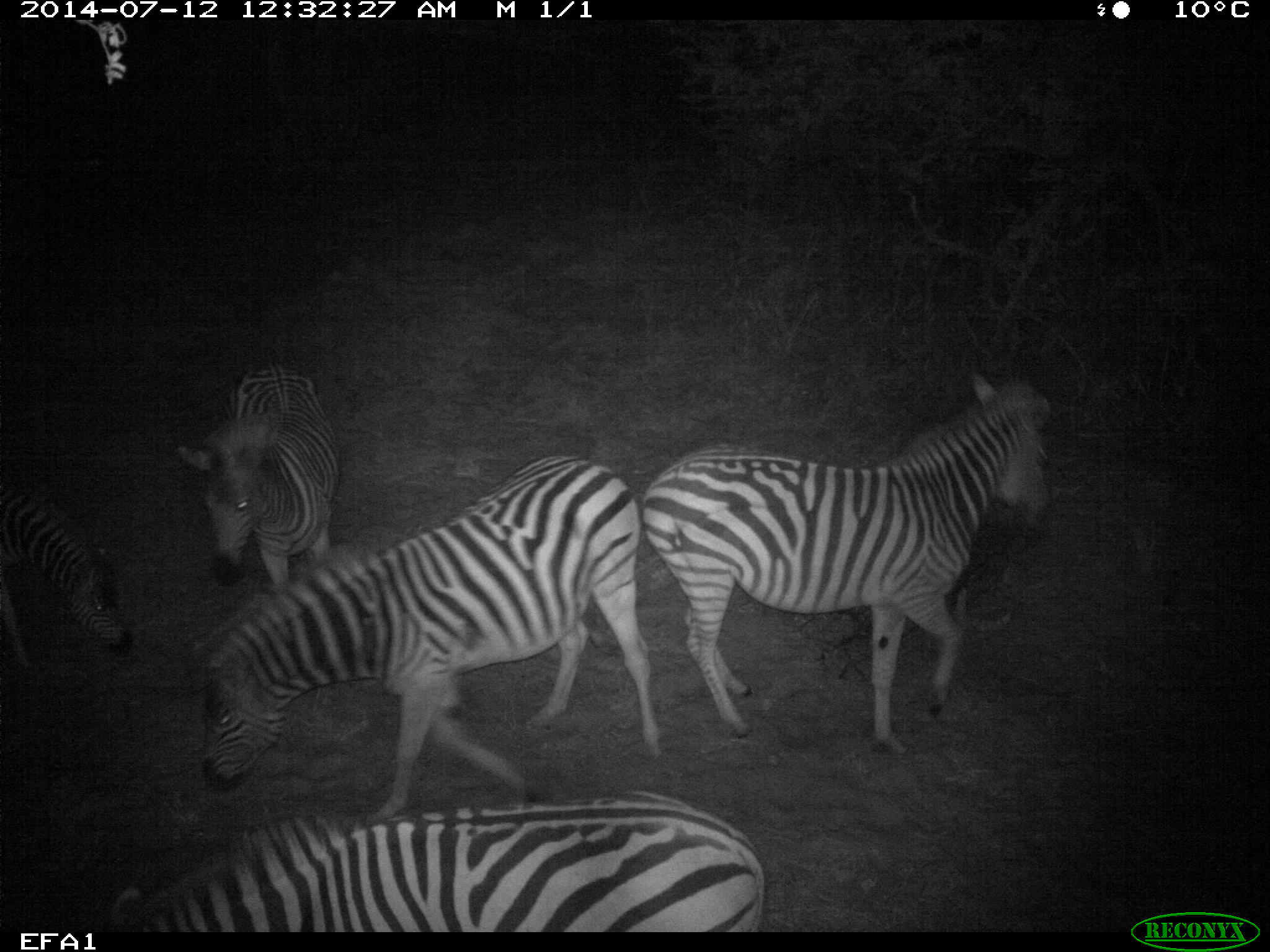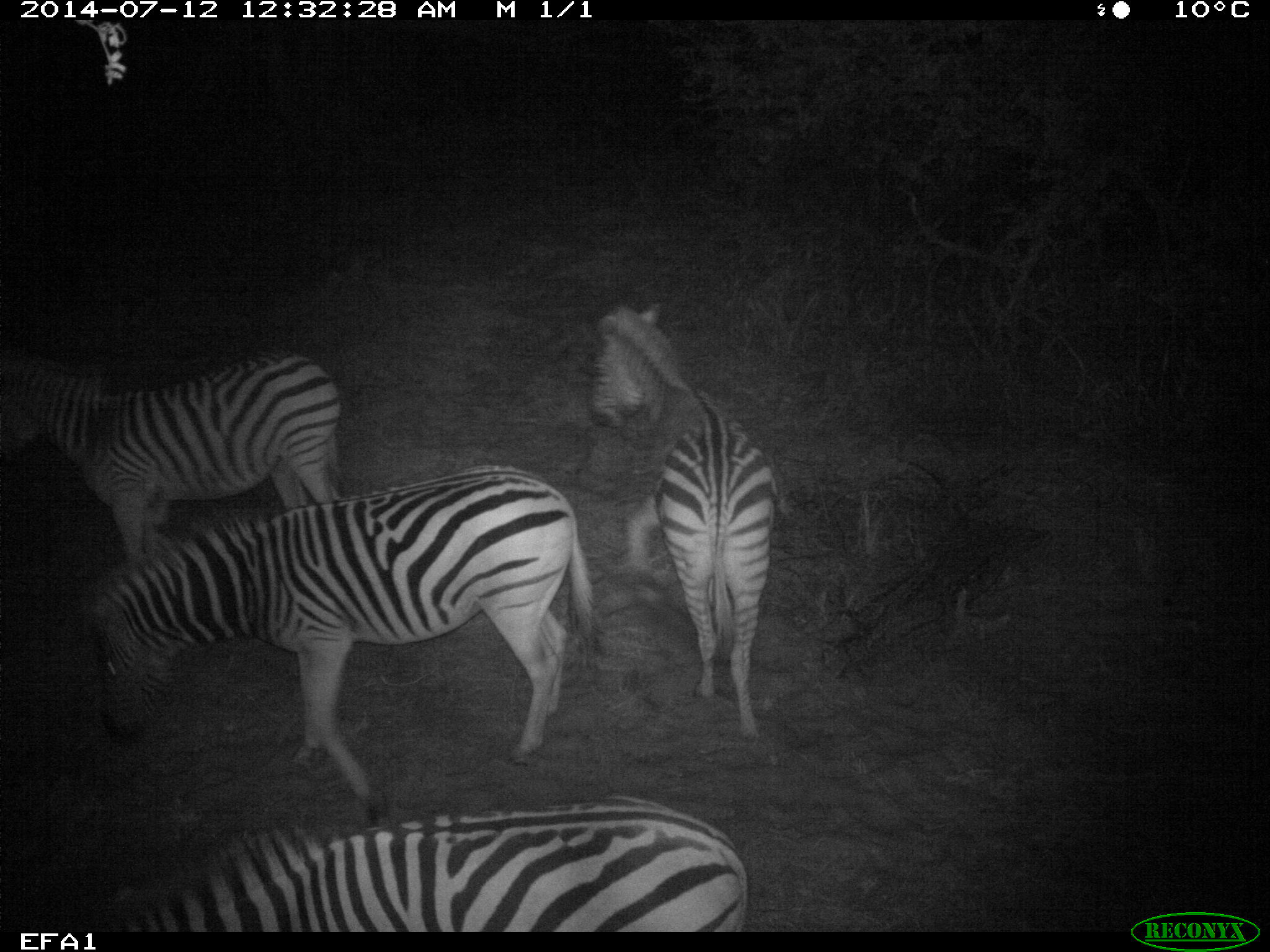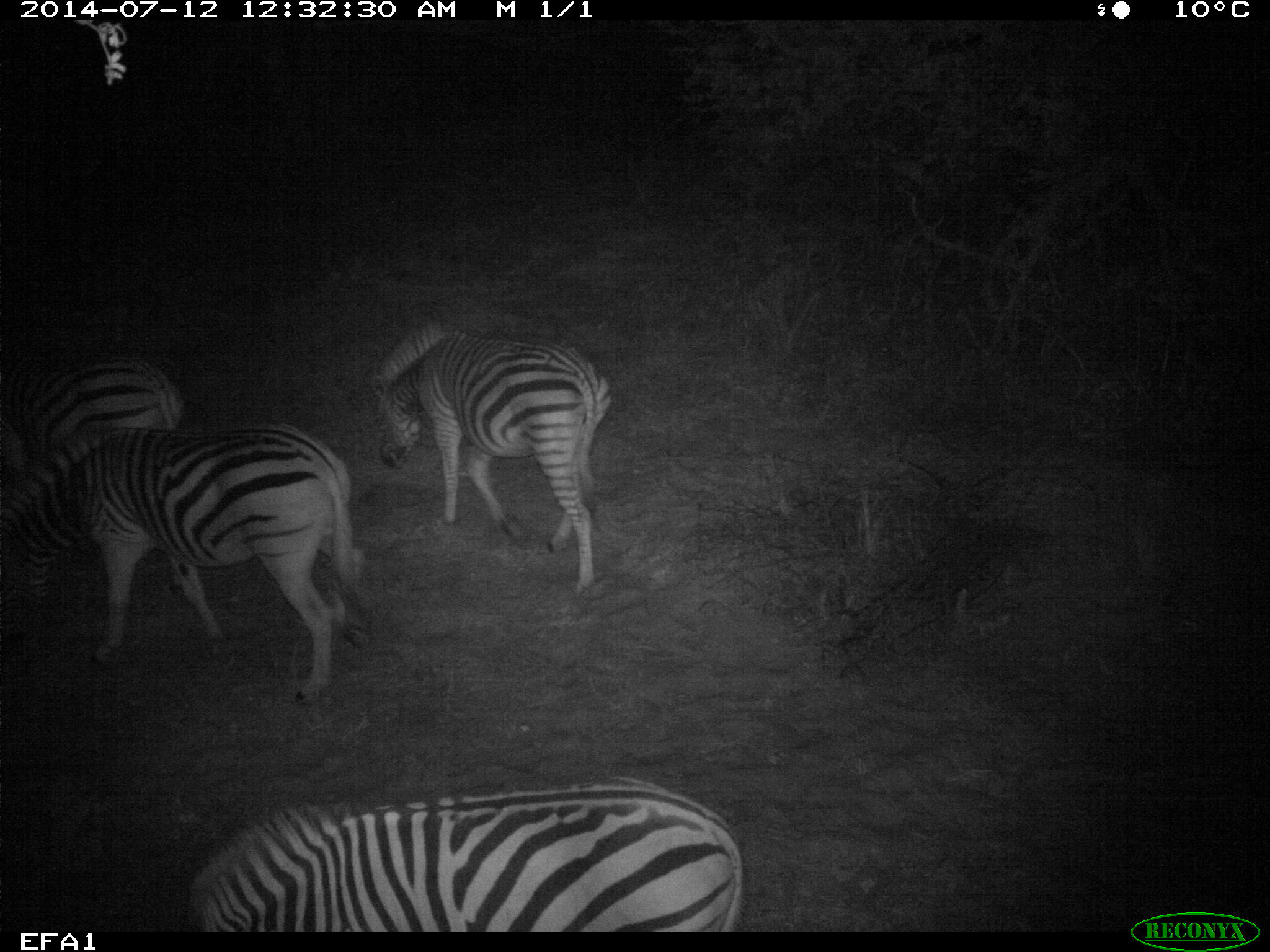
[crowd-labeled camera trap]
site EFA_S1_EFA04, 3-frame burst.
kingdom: Animalia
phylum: Chordata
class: Mammalia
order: Perissodactyla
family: Equidae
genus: Equus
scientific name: Equus quagga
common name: plains zebra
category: zebraplains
Zebraplains (plains zebra) (Equus quagga), count 5. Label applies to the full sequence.